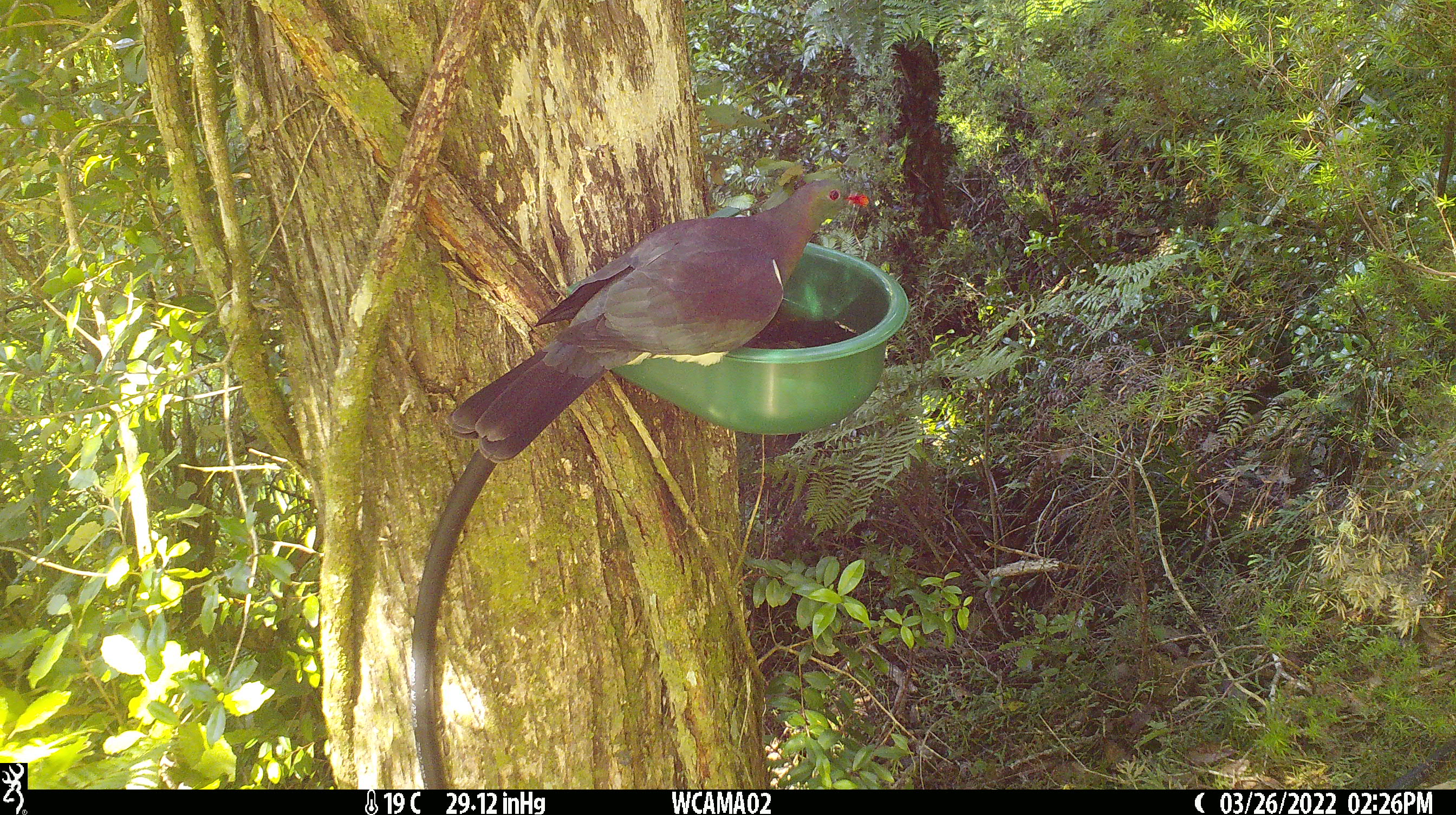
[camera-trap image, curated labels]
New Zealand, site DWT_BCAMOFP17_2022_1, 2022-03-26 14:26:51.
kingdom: Animalia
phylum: Chordata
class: Aves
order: Columbiformes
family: Columbidae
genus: Hemiphaga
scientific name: Hemiphaga novaeseelandiae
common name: new zealand pigeon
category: kereru